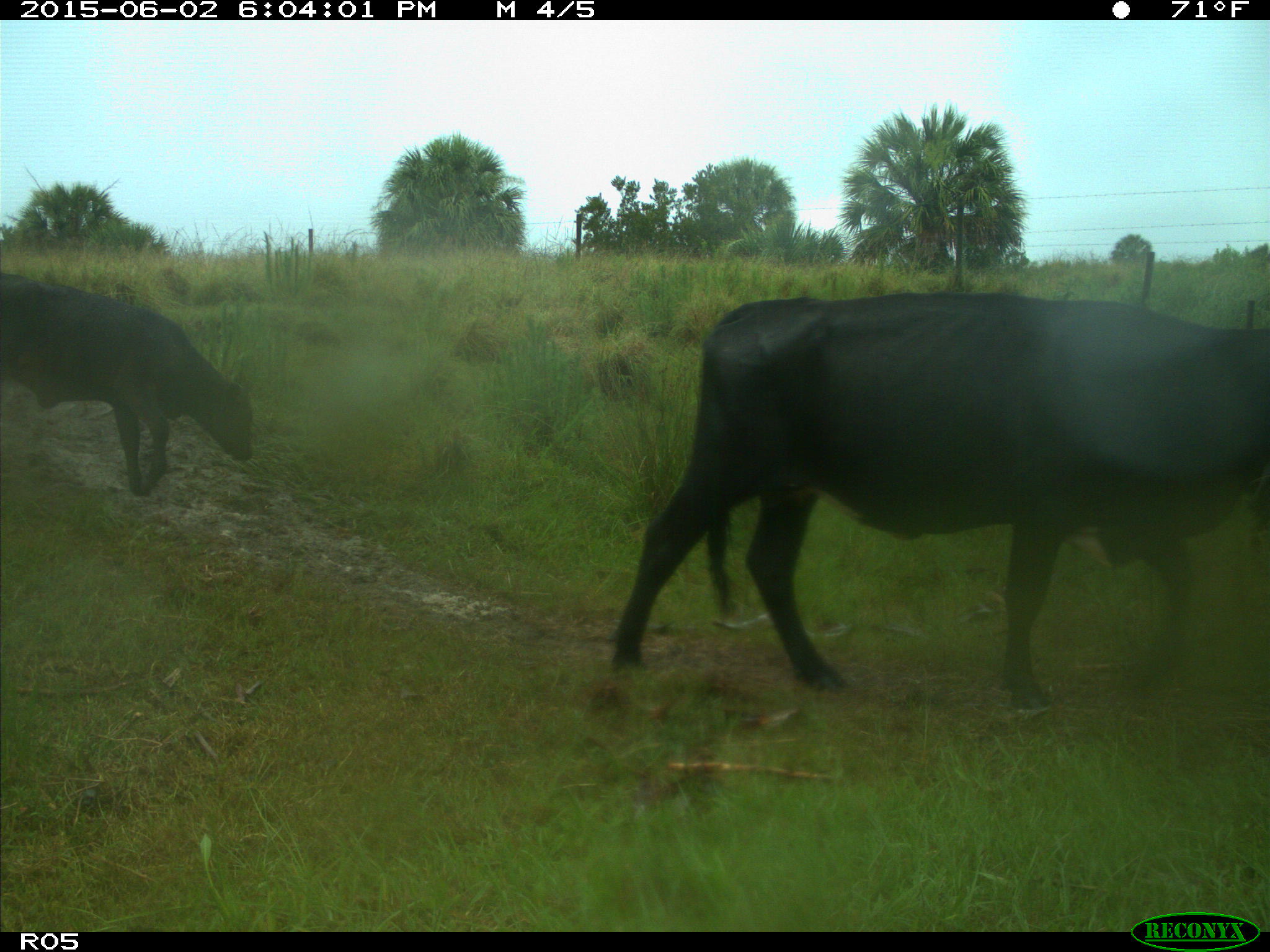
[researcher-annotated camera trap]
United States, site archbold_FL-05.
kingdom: Animalia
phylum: Chordata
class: Mammalia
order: Artiodactyla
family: Bovidae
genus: Bos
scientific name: Bos taurus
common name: domestic cow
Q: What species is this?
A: Bos taurus (domestic cow).